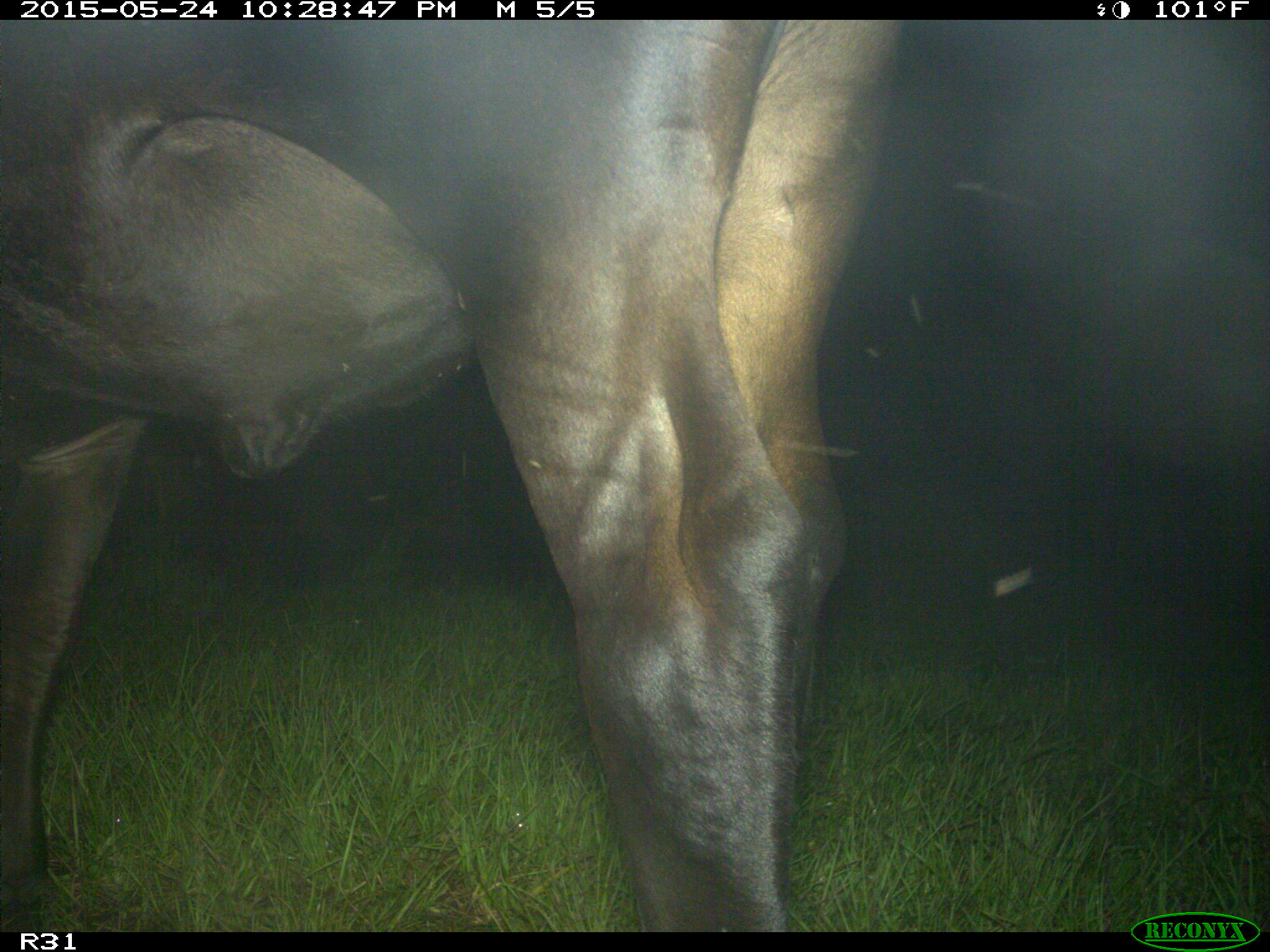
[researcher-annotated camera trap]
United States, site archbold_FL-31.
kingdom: Animalia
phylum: Chordata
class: Mammalia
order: Artiodactyla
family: Bovidae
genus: Bos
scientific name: Bos taurus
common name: domestic cow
Bos taurus (domestic cow).